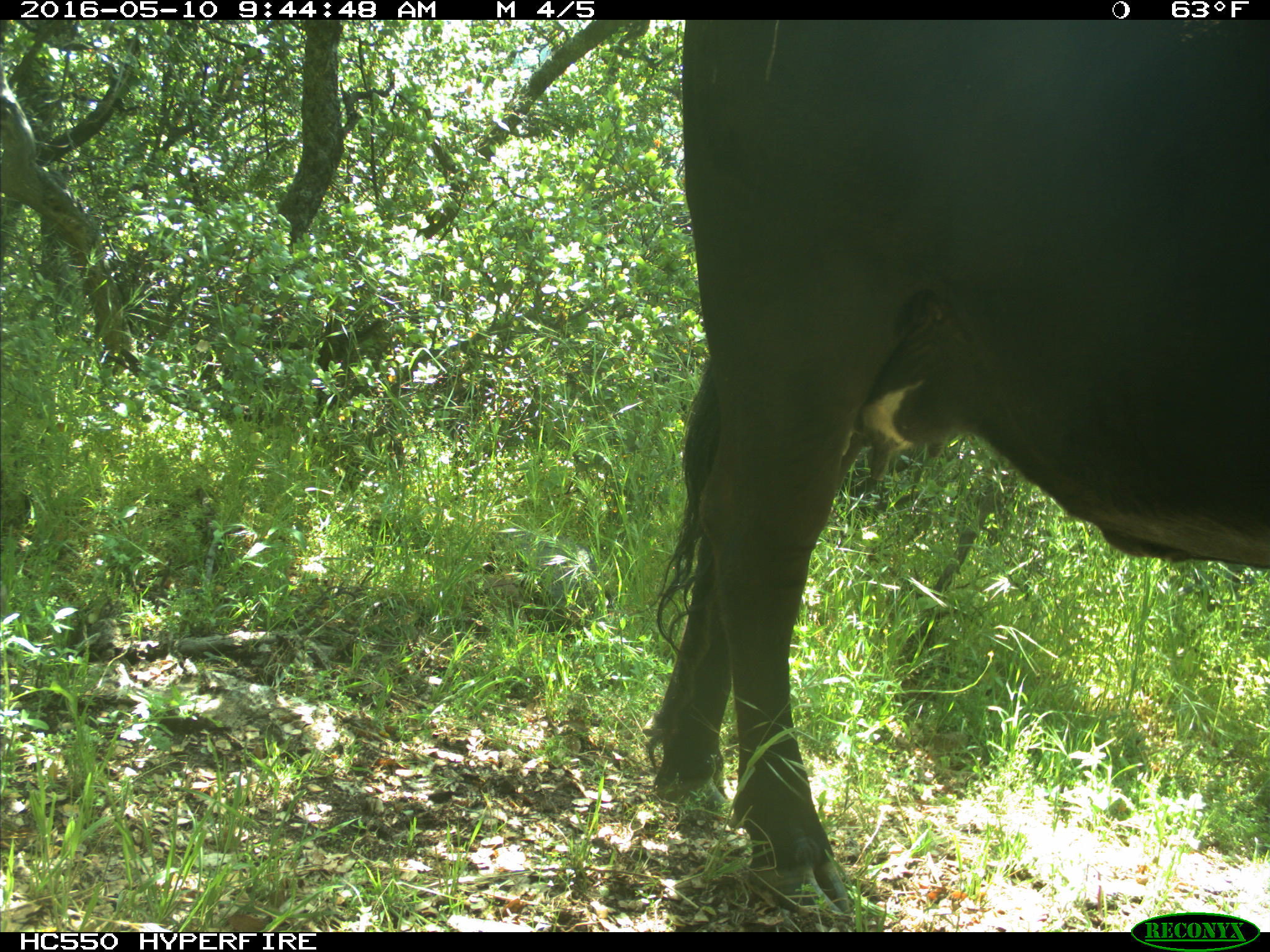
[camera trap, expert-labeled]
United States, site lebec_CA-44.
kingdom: Animalia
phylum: Chordata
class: Mammalia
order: Artiodactyla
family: Bovidae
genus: Bos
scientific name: Bos taurus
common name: domestic cow